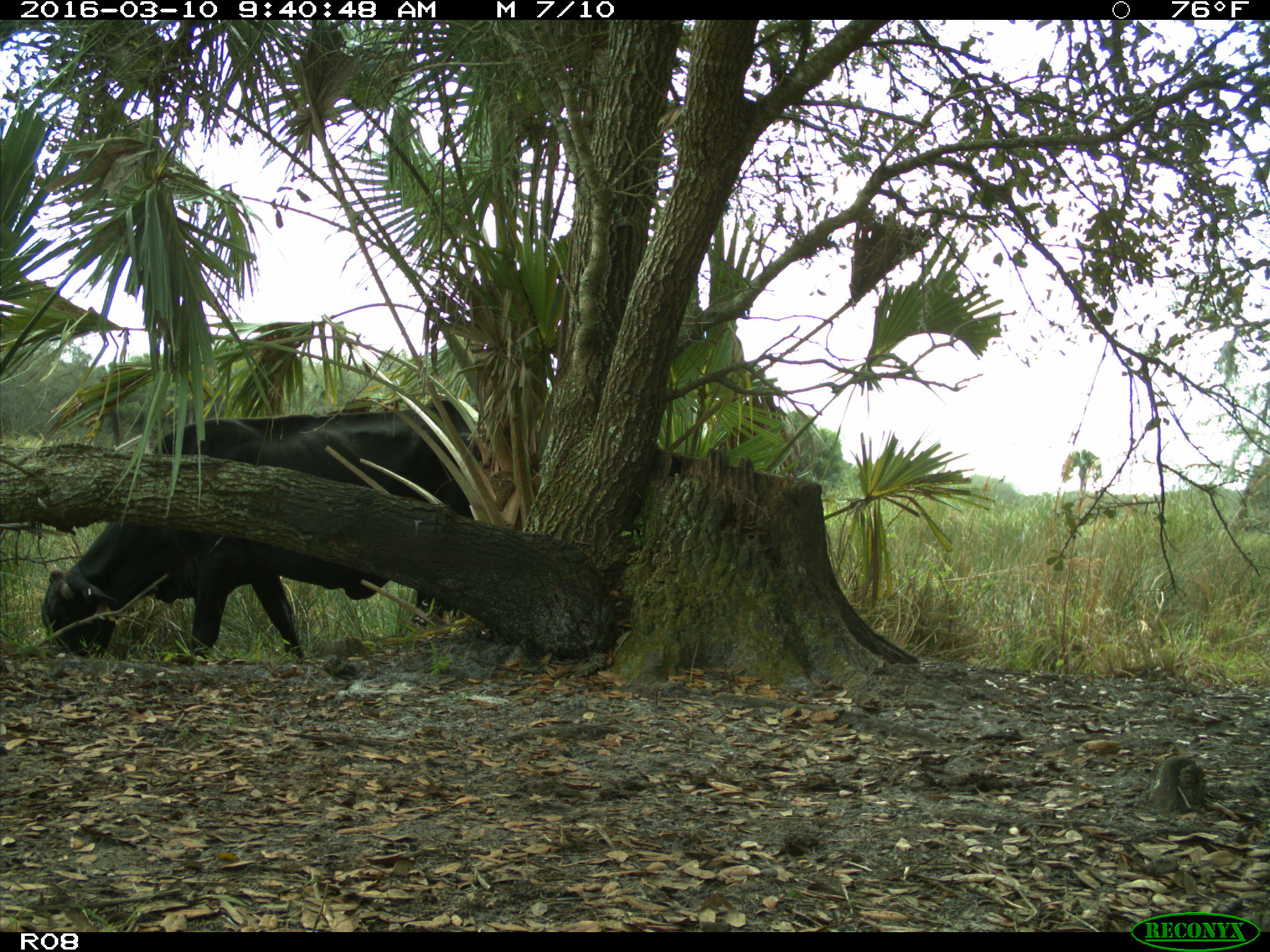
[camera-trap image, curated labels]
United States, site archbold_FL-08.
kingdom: Animalia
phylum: Chordata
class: Mammalia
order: Artiodactyla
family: Bovidae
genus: Bos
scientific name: Bos taurus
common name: domestic cow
Bos taurus (domestic cow).